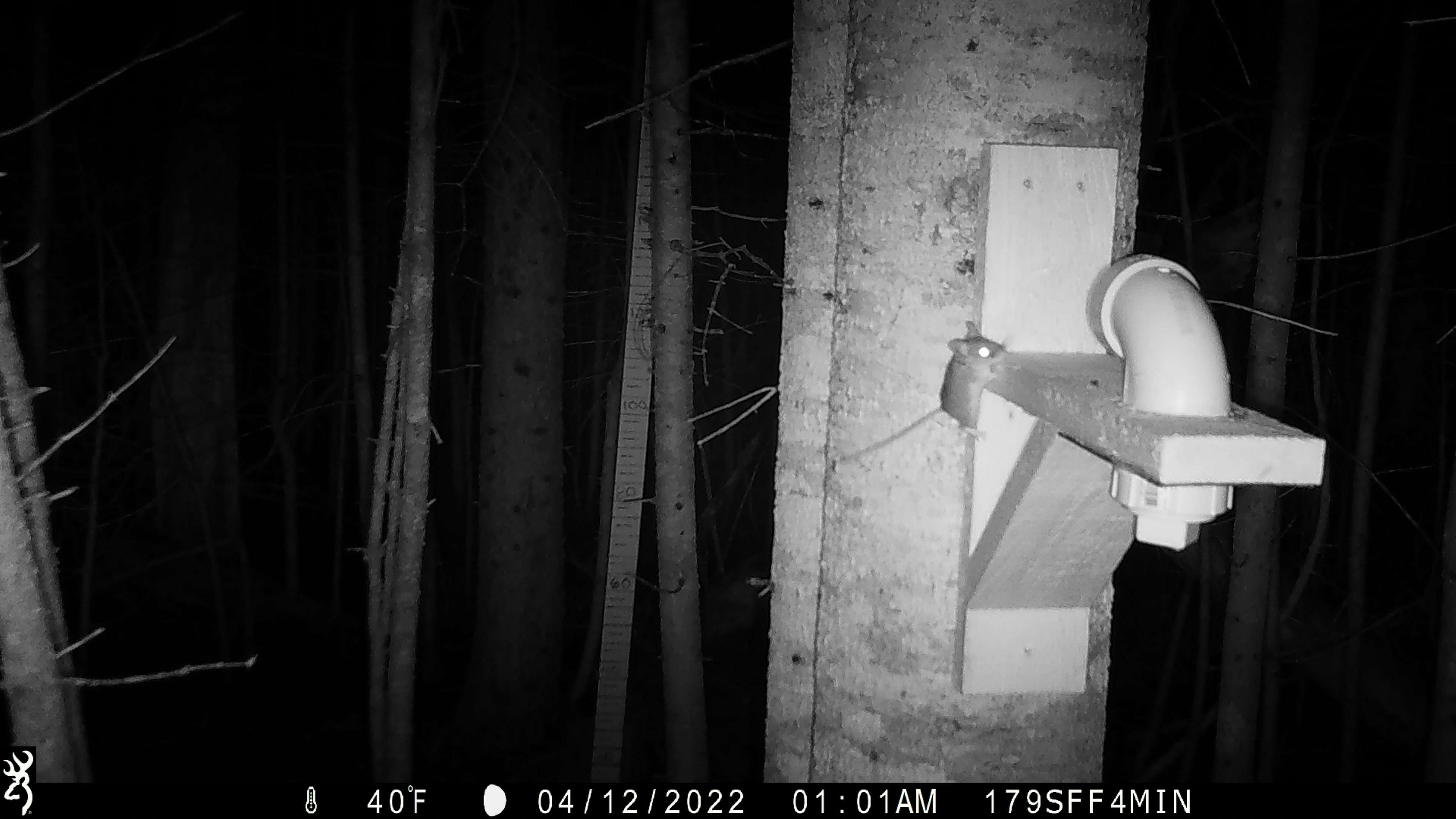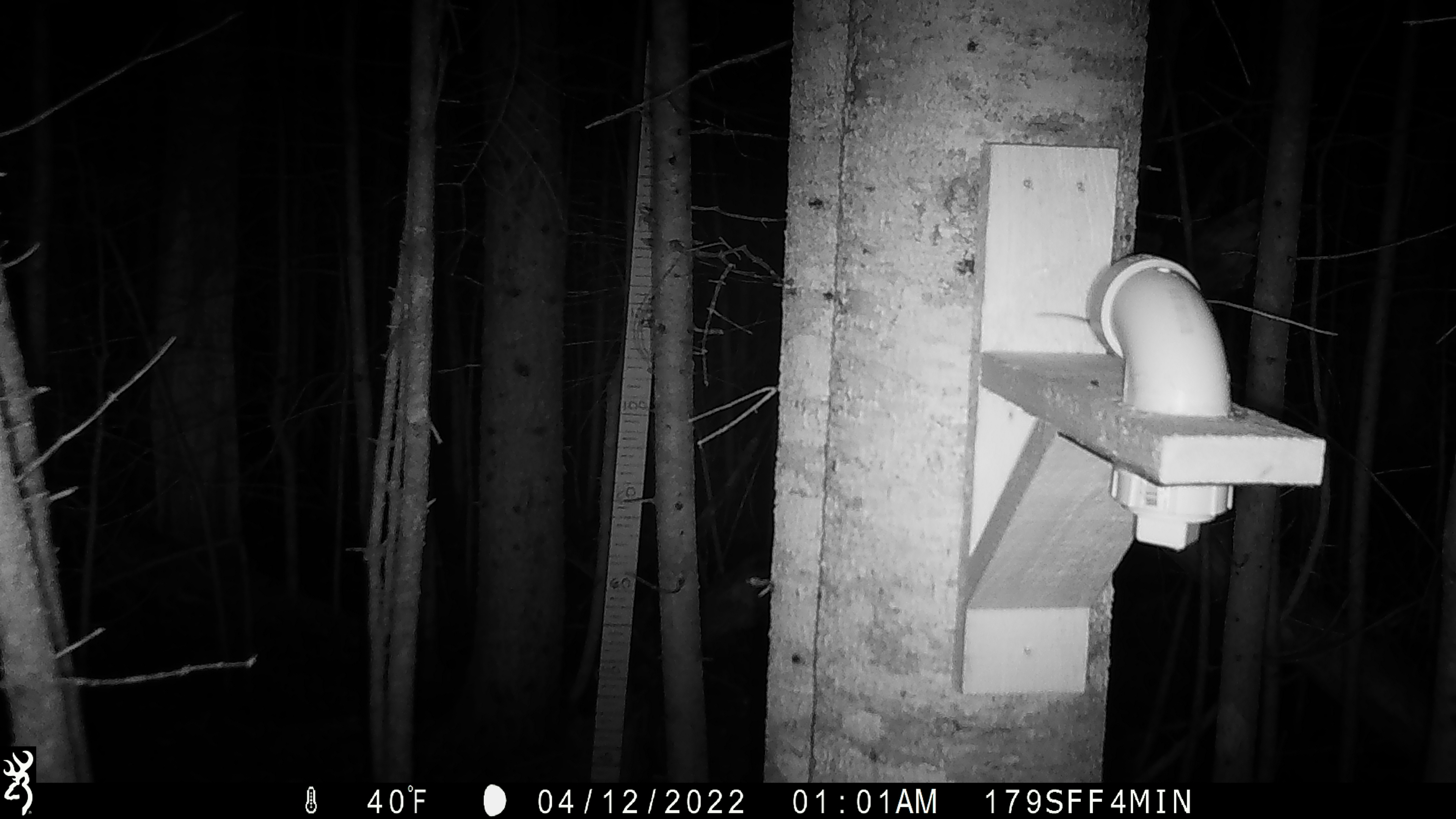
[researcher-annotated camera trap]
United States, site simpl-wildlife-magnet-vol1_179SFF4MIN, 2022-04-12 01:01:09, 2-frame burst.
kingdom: Animalia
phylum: Chordata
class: Mammalia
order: Rodentia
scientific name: Rodentia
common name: mouse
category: mouse sp.